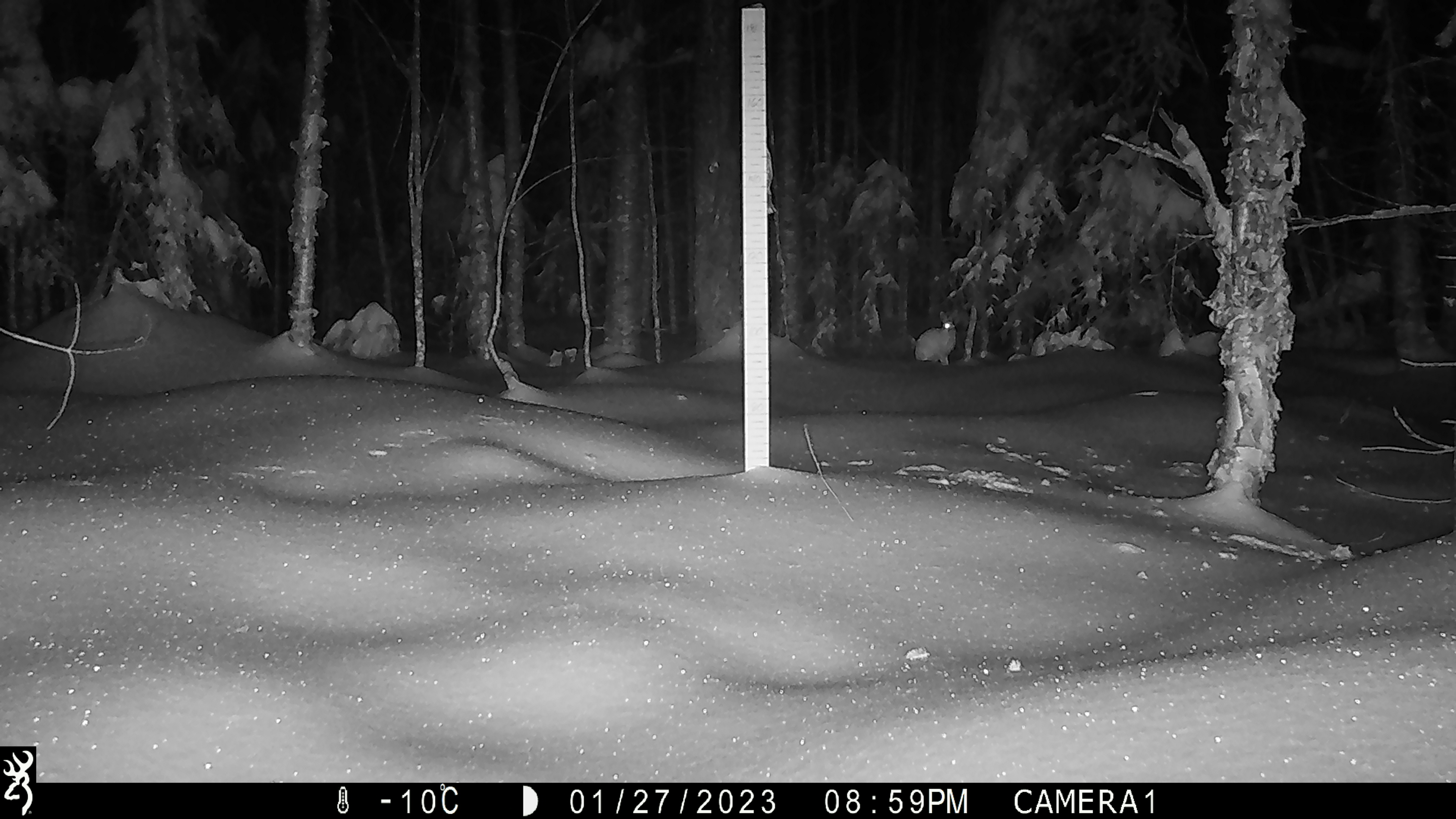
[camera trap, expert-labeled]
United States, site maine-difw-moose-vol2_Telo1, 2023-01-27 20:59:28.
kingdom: Animalia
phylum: Chordata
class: Mammalia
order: Carnivora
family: Canidae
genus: Urocyon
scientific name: Urocyon cinereoargenteus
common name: gray fox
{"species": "gray fox (Urocyon cinereoargenteus)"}